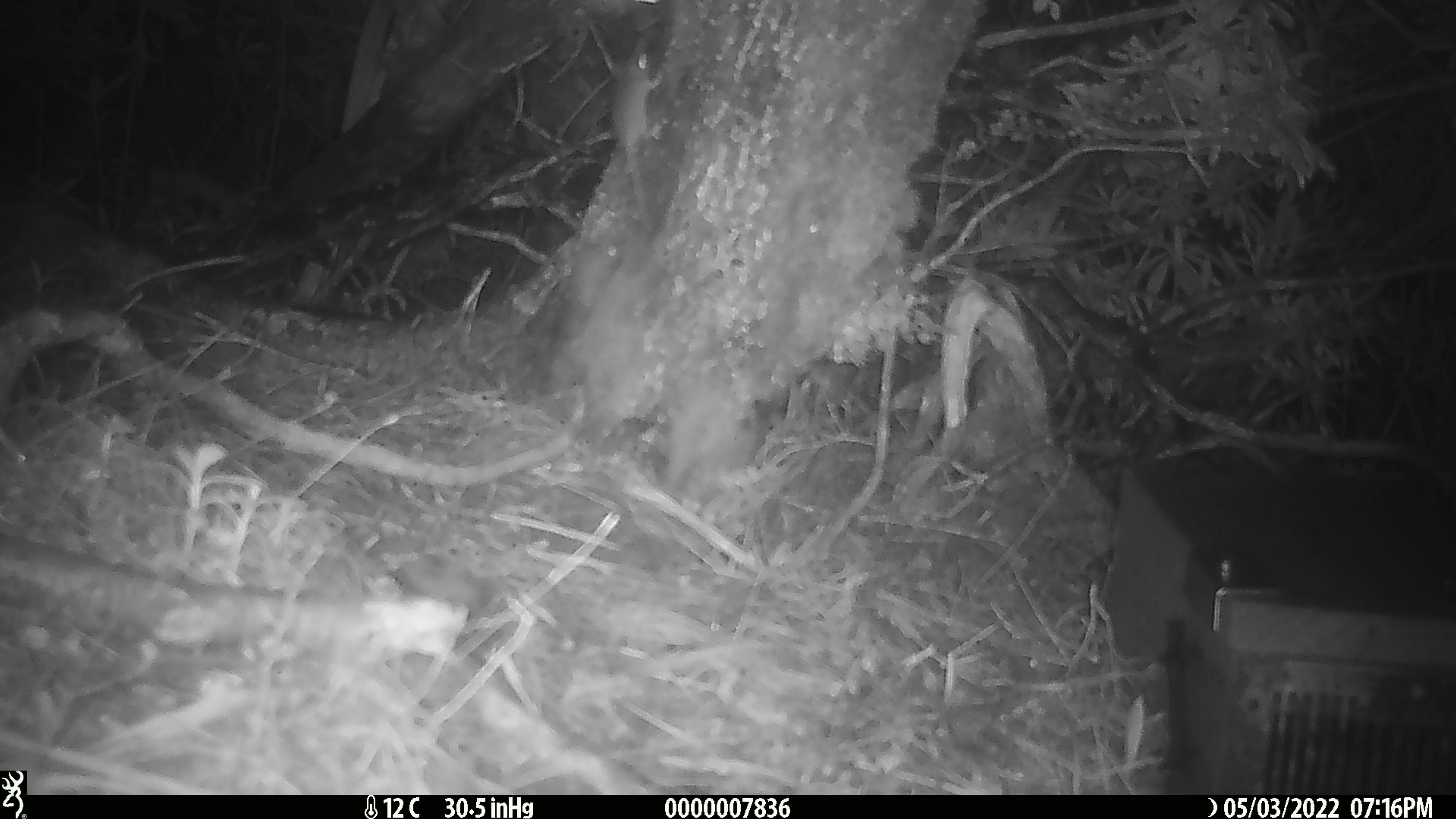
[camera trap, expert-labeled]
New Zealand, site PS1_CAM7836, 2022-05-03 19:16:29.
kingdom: Animalia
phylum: Chordata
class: Mammalia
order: Rodentia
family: Muridae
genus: Mus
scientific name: Mus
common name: mouse